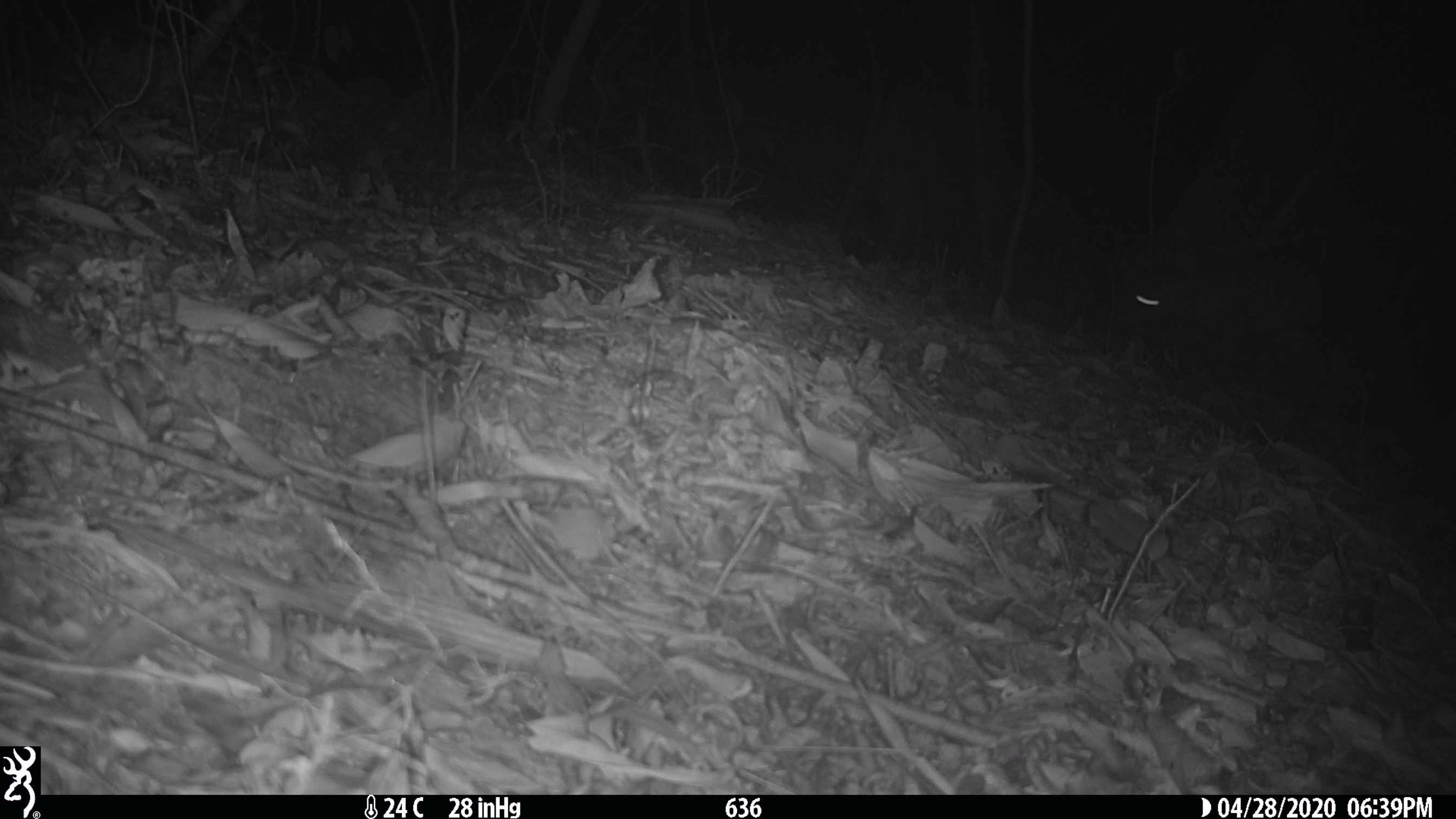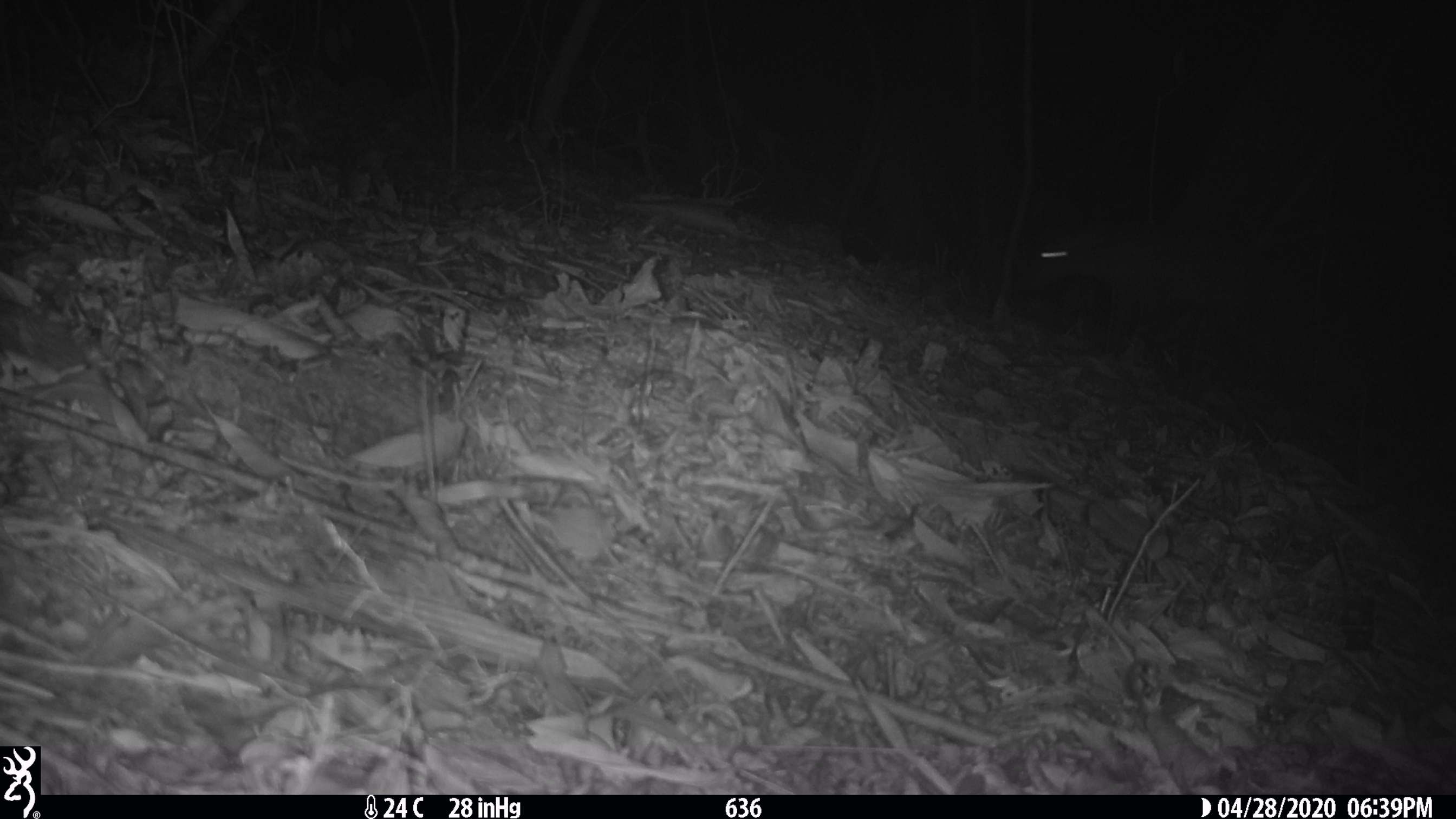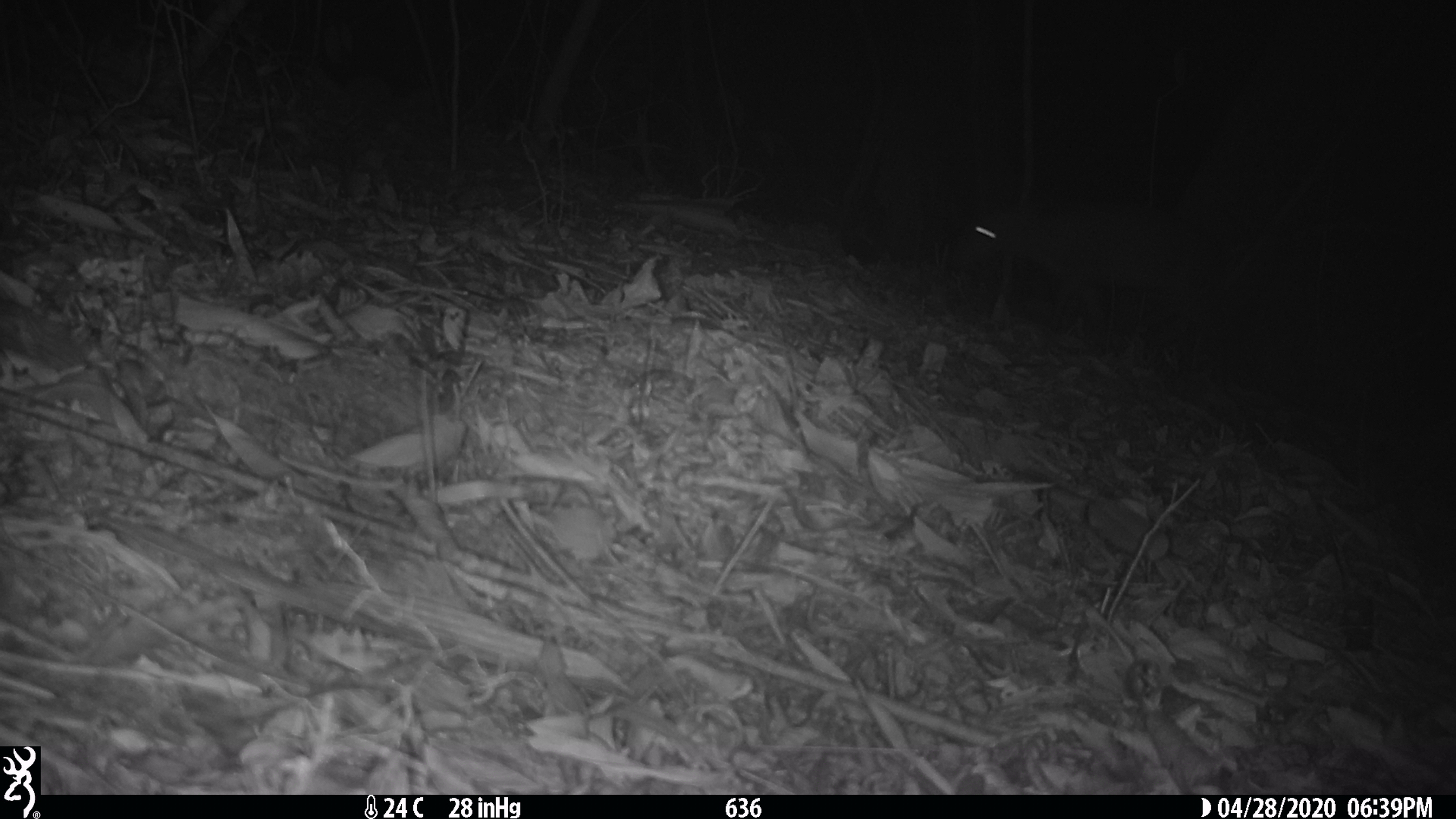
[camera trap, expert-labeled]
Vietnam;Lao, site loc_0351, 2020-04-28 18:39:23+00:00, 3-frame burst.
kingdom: Animalia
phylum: Chordata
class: Mammalia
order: Artiodactyla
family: Cervidae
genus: Muntiacus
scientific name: Muntiacus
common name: muntjacs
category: unidentified muntjac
Unidentified muntjac (muntjacs) (Muntiacus). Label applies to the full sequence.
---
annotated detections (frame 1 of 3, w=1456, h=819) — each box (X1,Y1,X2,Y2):
unidentified muntjac: (1122,249,1352,421)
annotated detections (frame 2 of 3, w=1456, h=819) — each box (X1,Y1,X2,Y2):
unidentified muntjac: (1015,221,1281,375)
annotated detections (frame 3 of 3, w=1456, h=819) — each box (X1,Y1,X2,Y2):
unidentified muntjac: (950,199,1225,388)